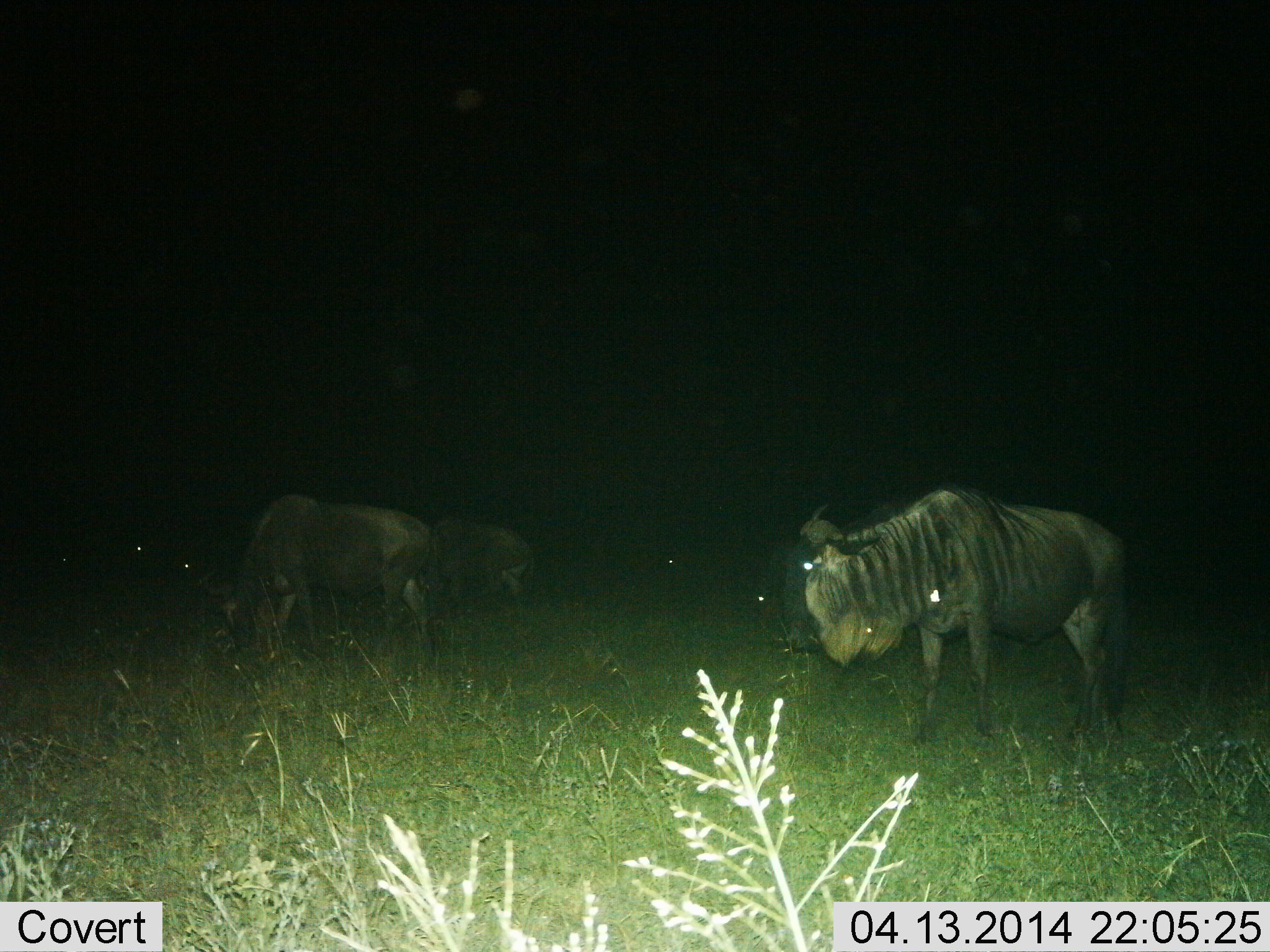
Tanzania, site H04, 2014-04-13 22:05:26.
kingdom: Animalia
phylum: Chordata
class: Mammalia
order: Artiodactyla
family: Bovidae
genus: Connochaetes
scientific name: Connochaetes taurinus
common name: blue wildebeest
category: wildebeest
Wildebeest (blue wildebeest) (Connochaetes taurinus), count 4. Behavior (volunteer vote fractions): standing 73%, resting 0%, moving 18%, interacting 0%. Young present (vote fraction): 0%. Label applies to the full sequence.